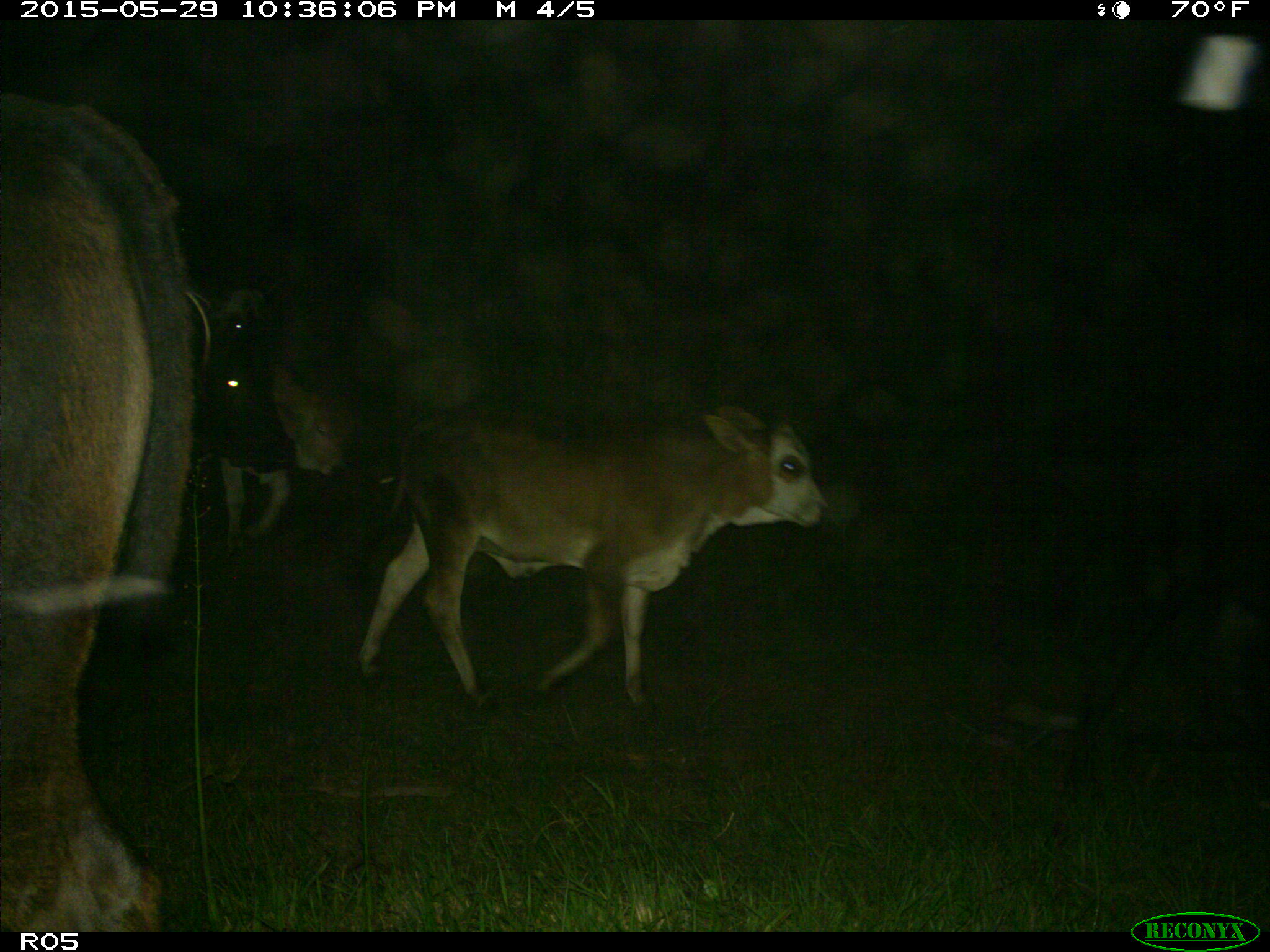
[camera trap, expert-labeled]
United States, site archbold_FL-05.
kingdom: Animalia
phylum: Chordata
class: Mammalia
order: Artiodactyla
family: Bovidae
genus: Bos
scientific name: Bos taurus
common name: domestic cow